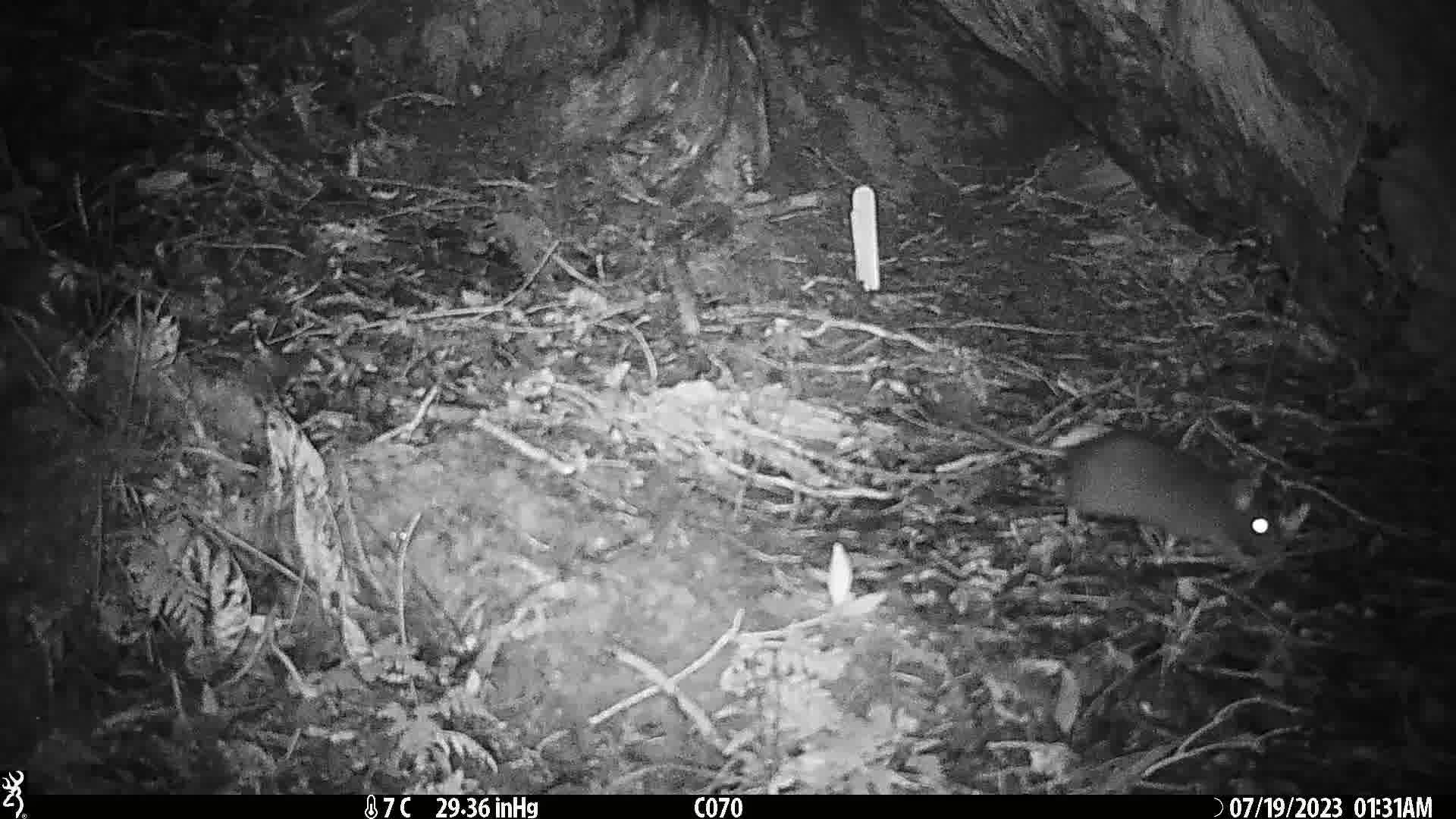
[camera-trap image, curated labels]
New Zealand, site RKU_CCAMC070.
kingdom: Animalia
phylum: Chordata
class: Mammalia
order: Rodentia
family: Muridae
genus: Rattus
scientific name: Rattus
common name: rat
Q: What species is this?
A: Rat (Rattus).